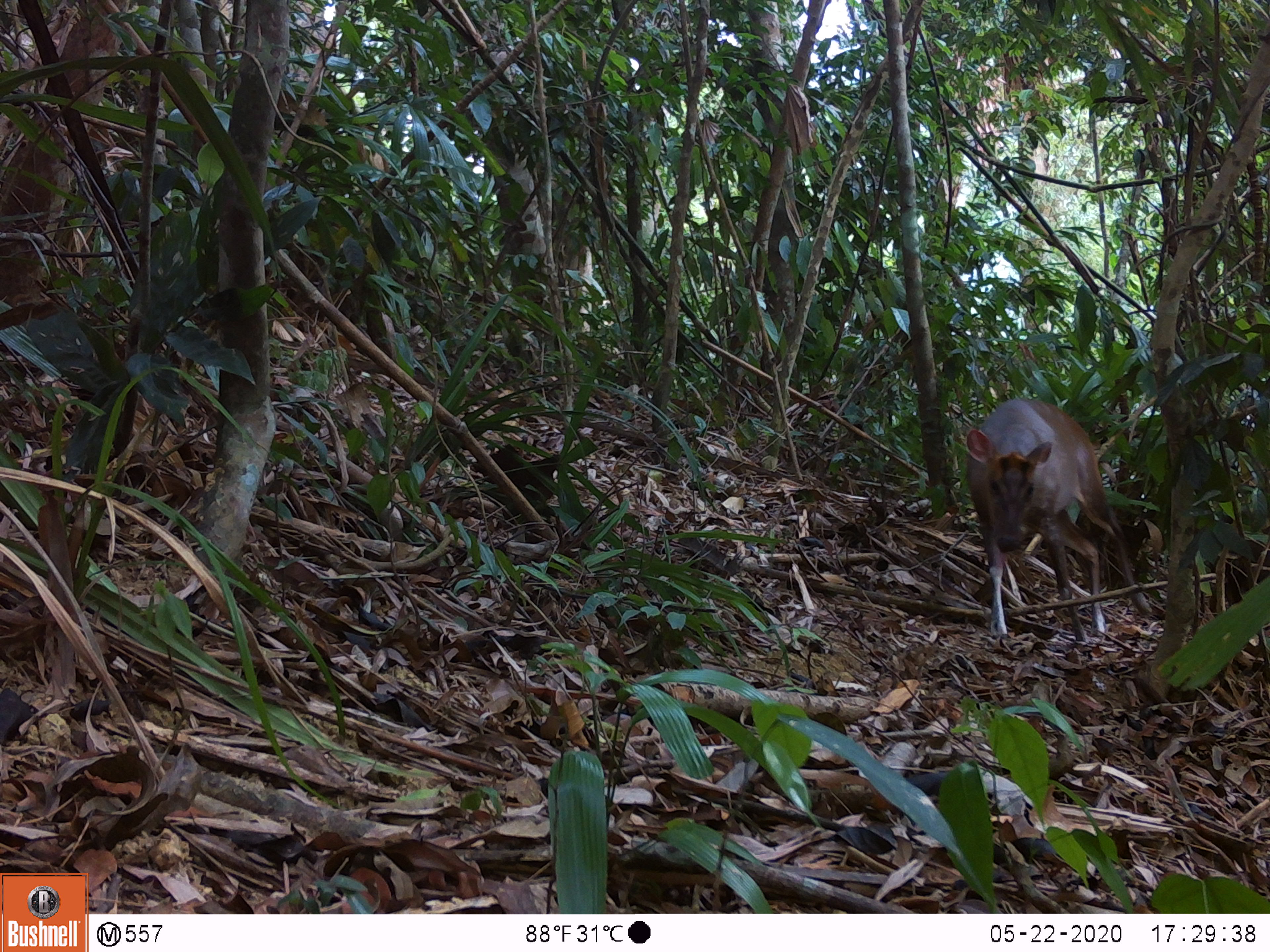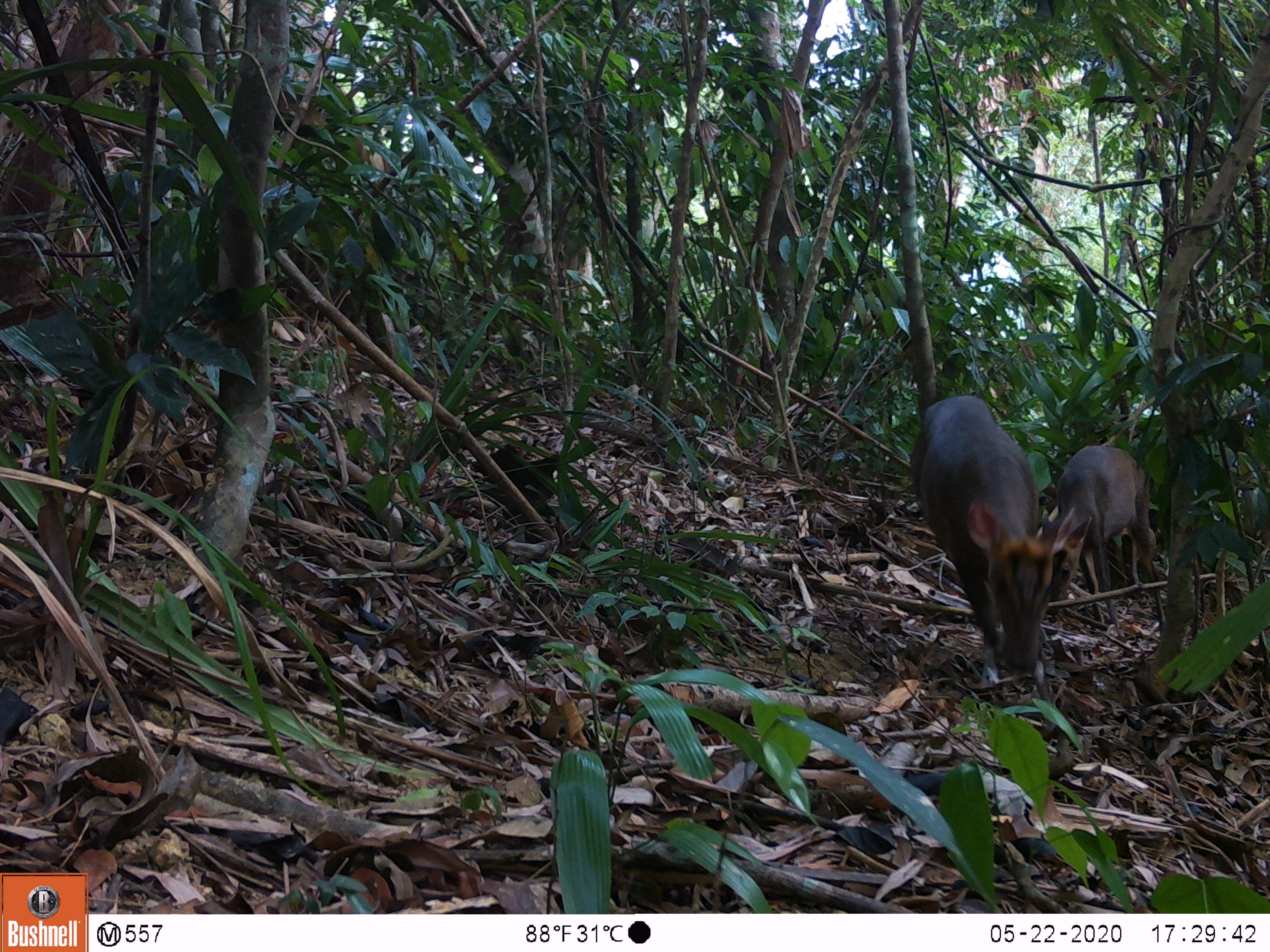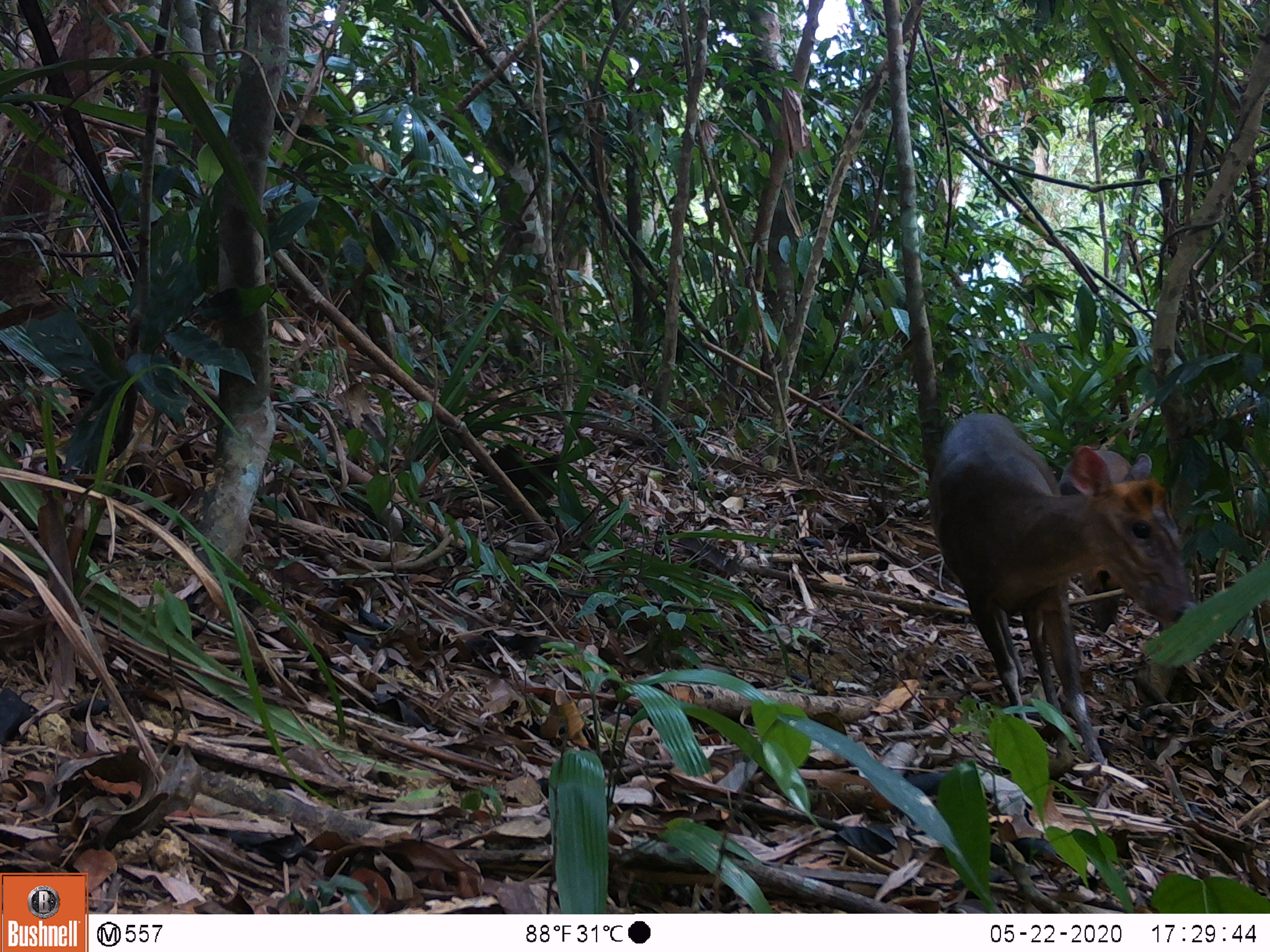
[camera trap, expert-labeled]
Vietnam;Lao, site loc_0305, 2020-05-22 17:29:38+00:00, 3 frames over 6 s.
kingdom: Animalia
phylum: Chordata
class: Mammalia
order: Artiodactyla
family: Cervidae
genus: Muntiacus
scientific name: Muntiacus rooseveltorum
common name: roosevelt's muntjac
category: roosevelts muntjac group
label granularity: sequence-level